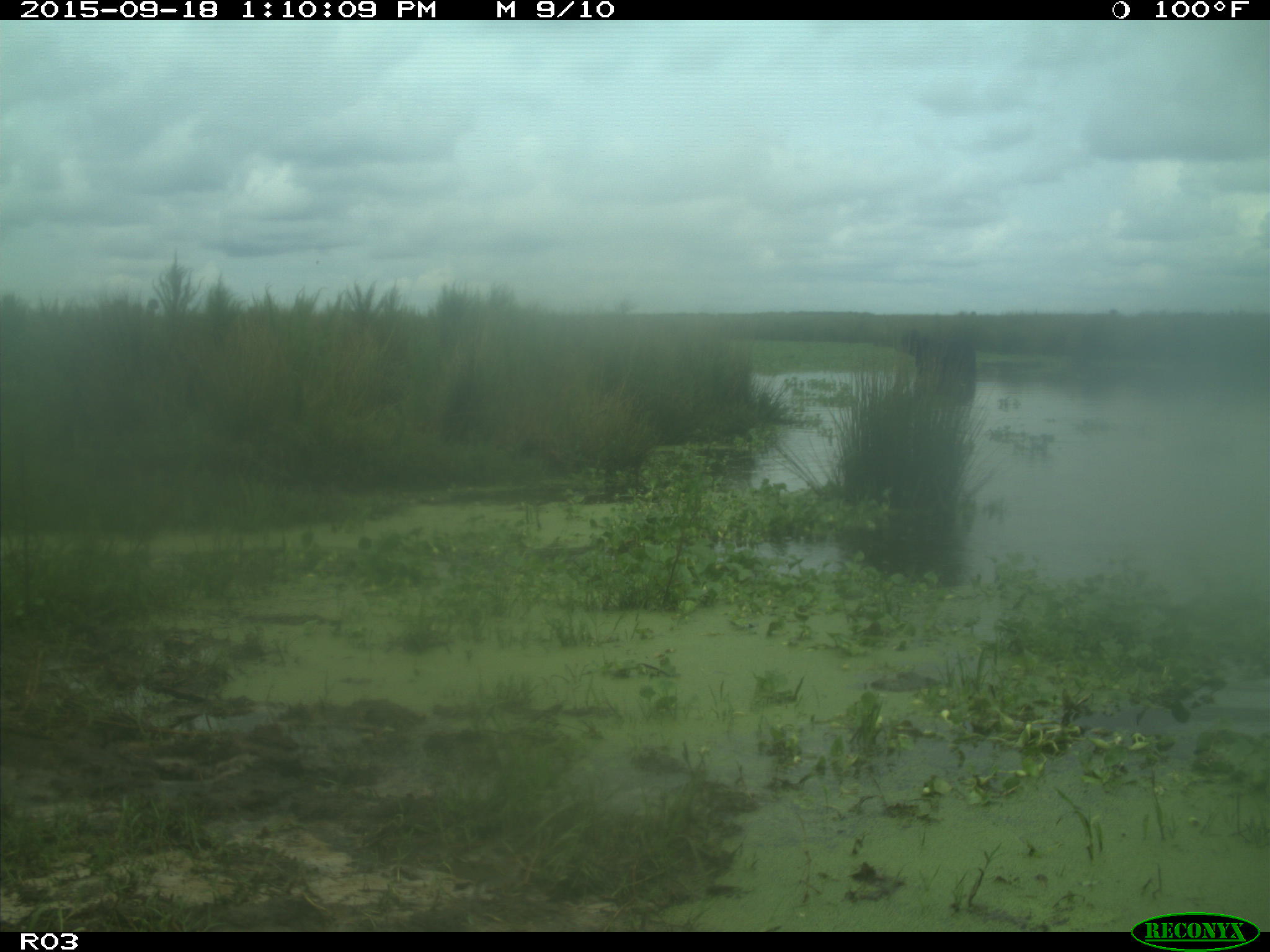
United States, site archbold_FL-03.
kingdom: Animalia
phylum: Chordata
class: Mammalia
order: Artiodactyla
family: Bovidae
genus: Bos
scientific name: Bos taurus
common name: domestic cow